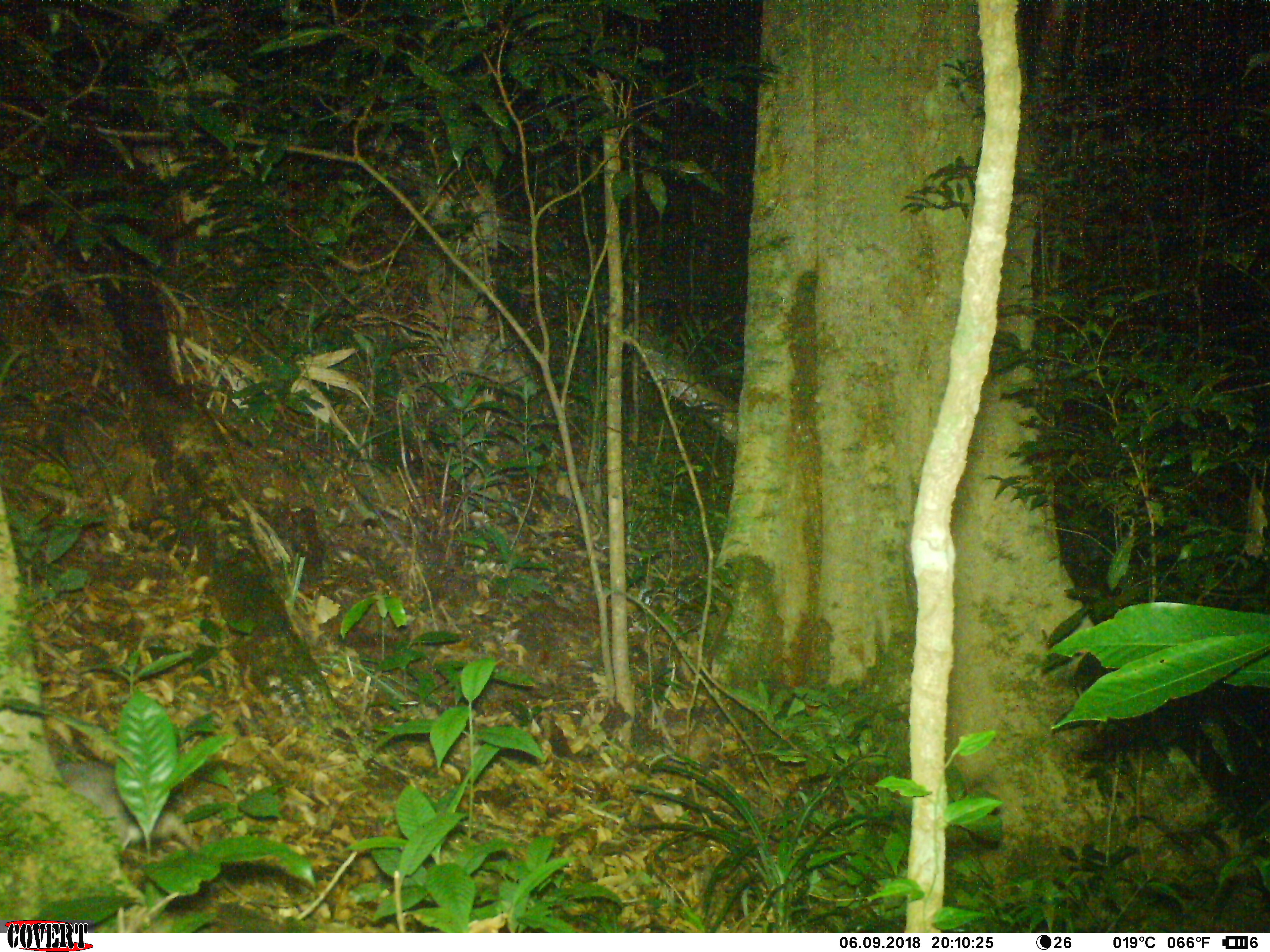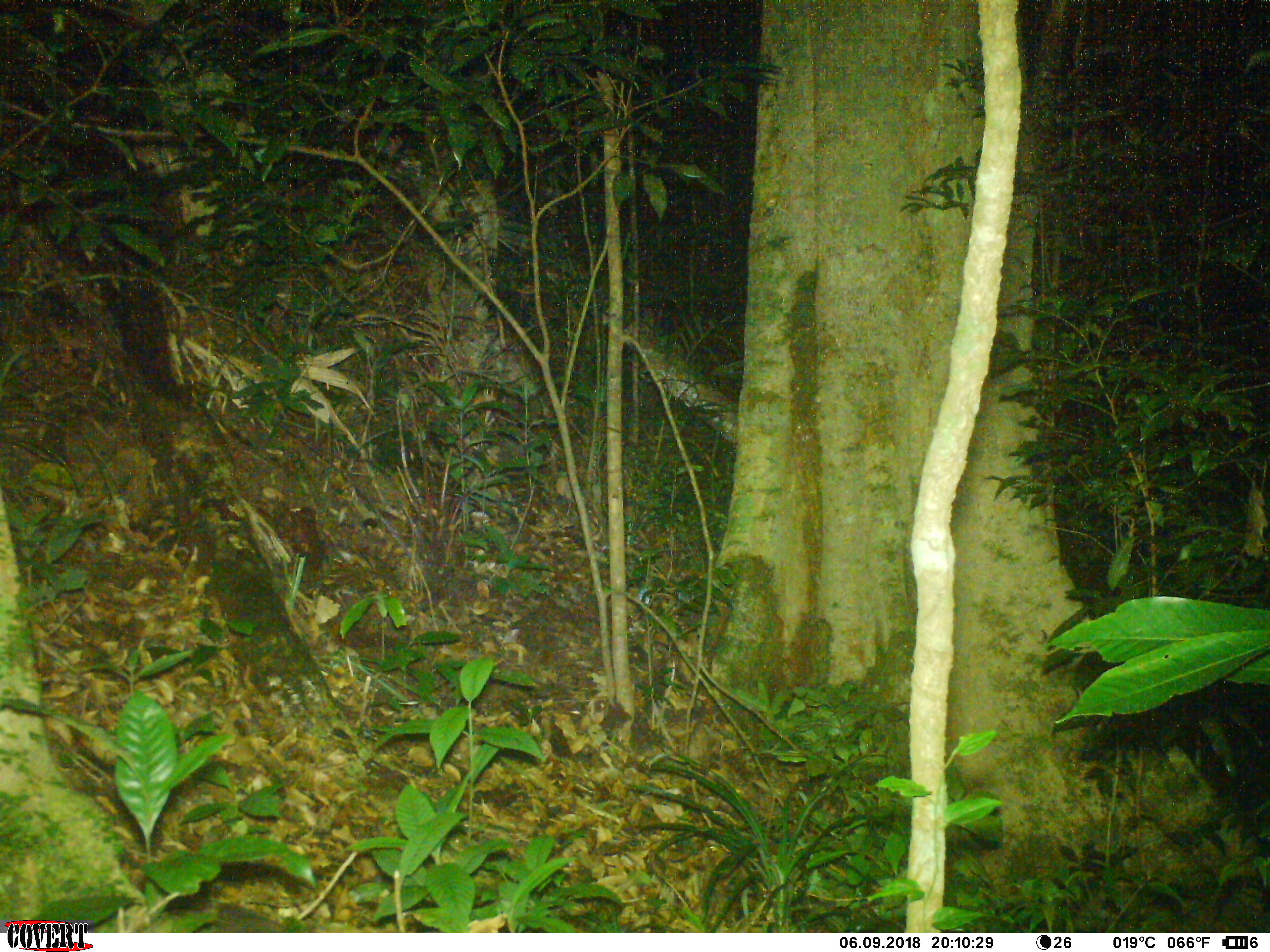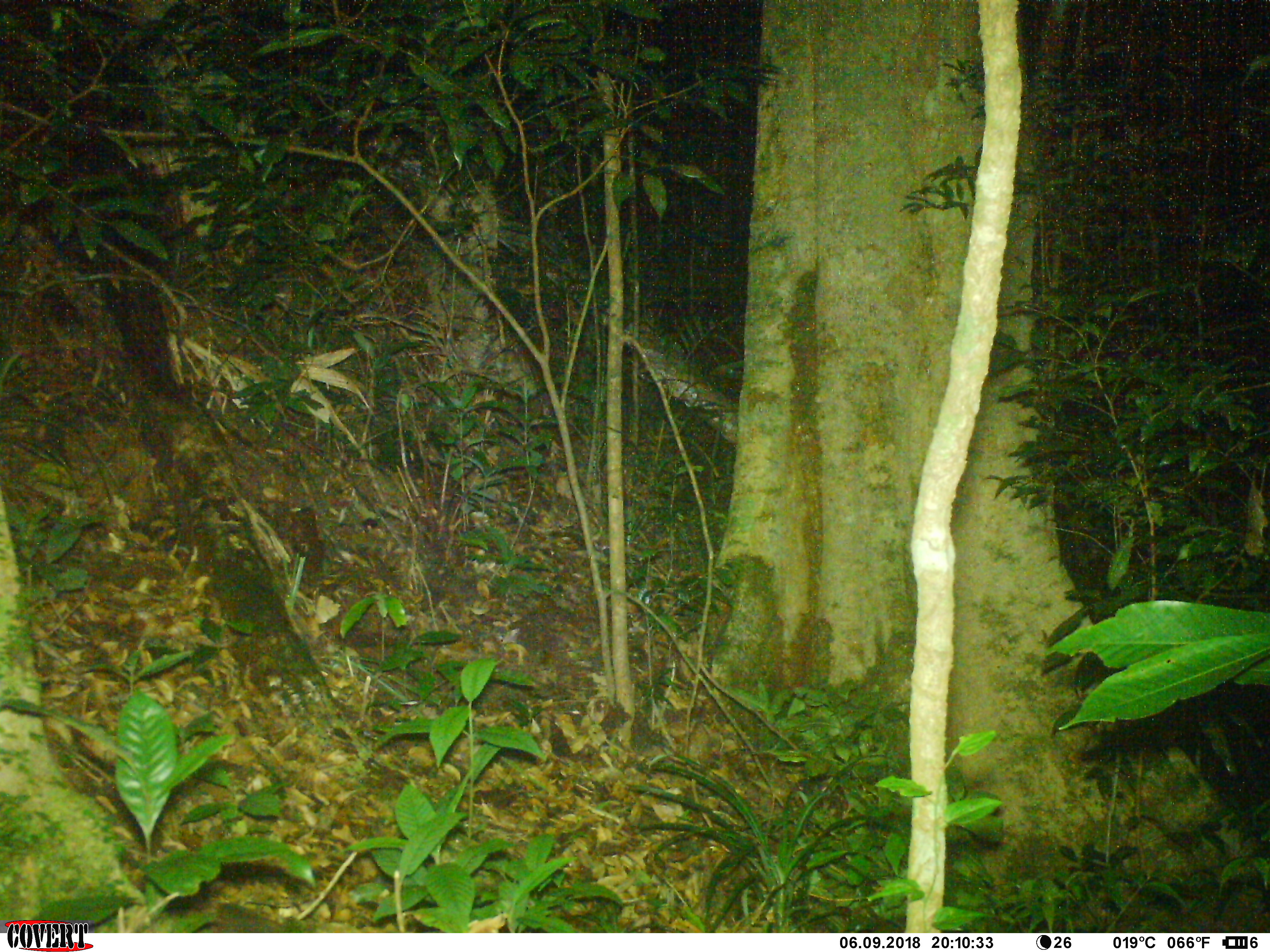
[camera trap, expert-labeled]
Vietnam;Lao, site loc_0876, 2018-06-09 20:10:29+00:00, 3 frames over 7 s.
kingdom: Animalia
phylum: Chordata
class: Mammalia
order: Rodentia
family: Muridae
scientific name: Muridae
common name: old-world mice and rats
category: unidentified murid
Unidentified murid (old-world mice and rats) (Muridae). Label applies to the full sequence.